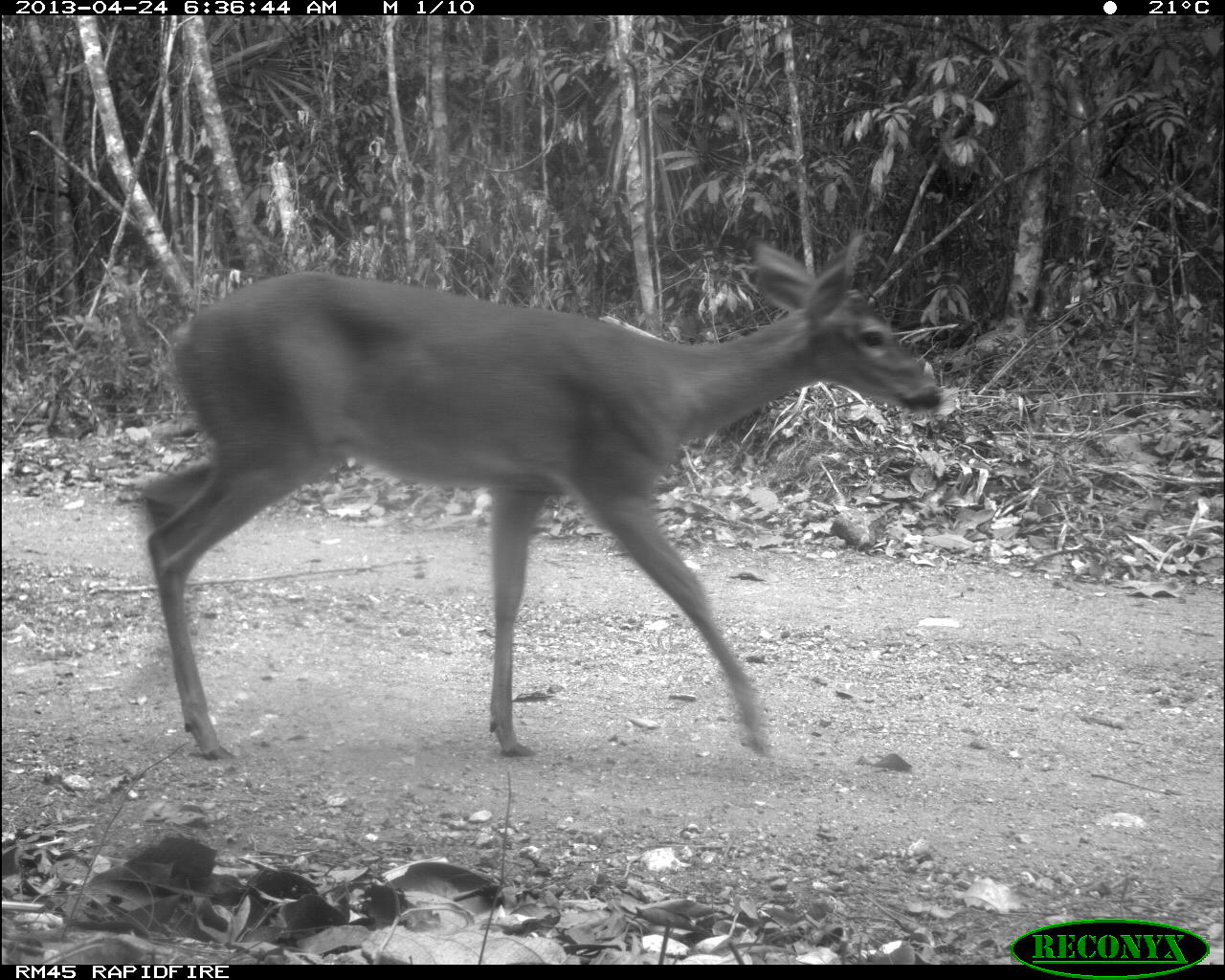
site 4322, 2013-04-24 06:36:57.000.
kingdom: Animalia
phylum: Chordata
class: Mammalia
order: Artiodactyla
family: Cervidae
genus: Odocoileus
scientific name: Odocoileus virginianus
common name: white-tailed deer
Odocoileus virginianus (white-tailed deer), count 1, sex female.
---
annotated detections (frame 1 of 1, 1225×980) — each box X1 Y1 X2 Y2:
odocoileus virginianus: 139 229 945 757